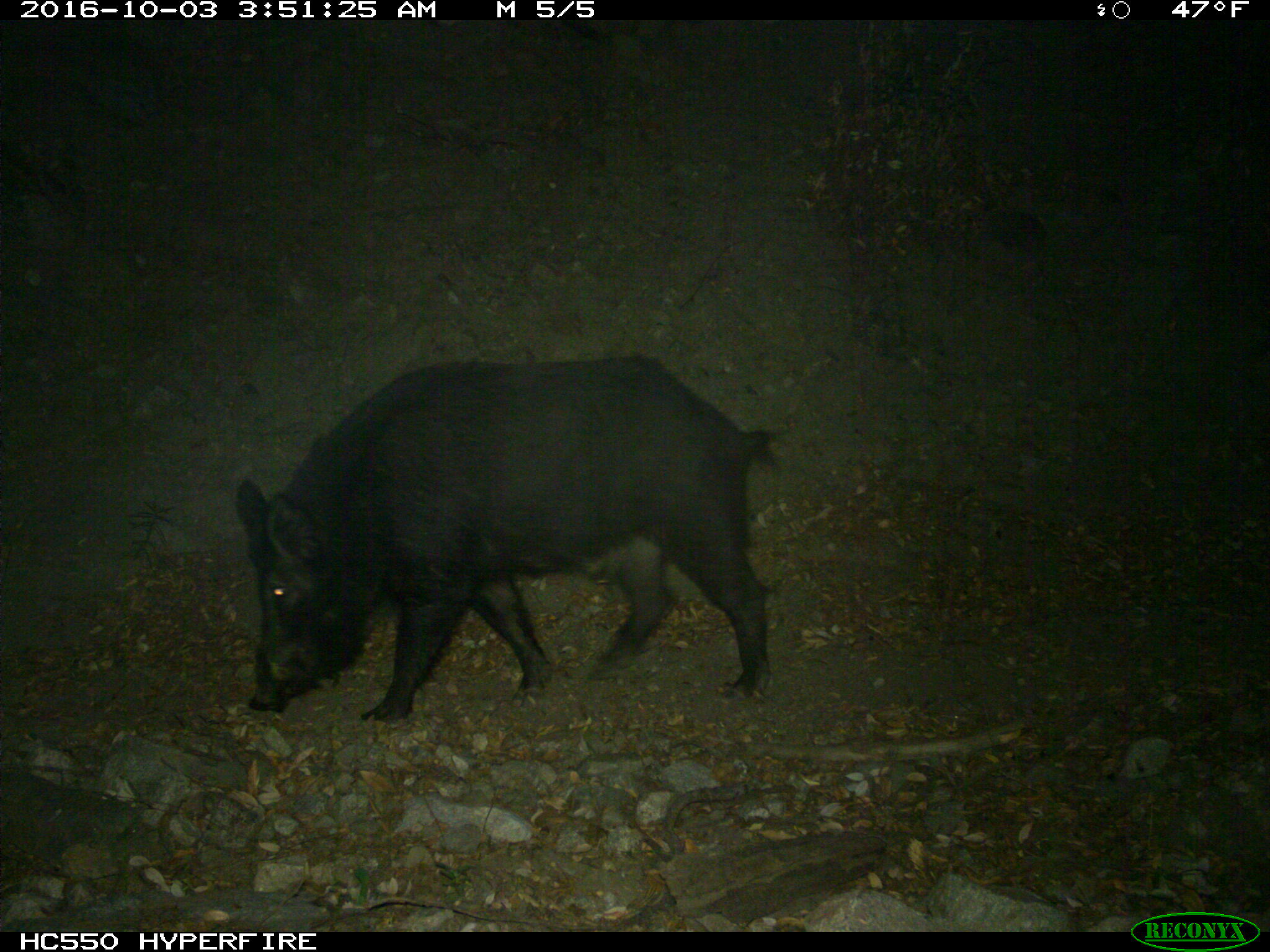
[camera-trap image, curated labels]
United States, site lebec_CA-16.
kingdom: Animalia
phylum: Chordata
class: Mammalia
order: Artiodactyla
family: Suidae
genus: Sus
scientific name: Sus scrofa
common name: wild boar